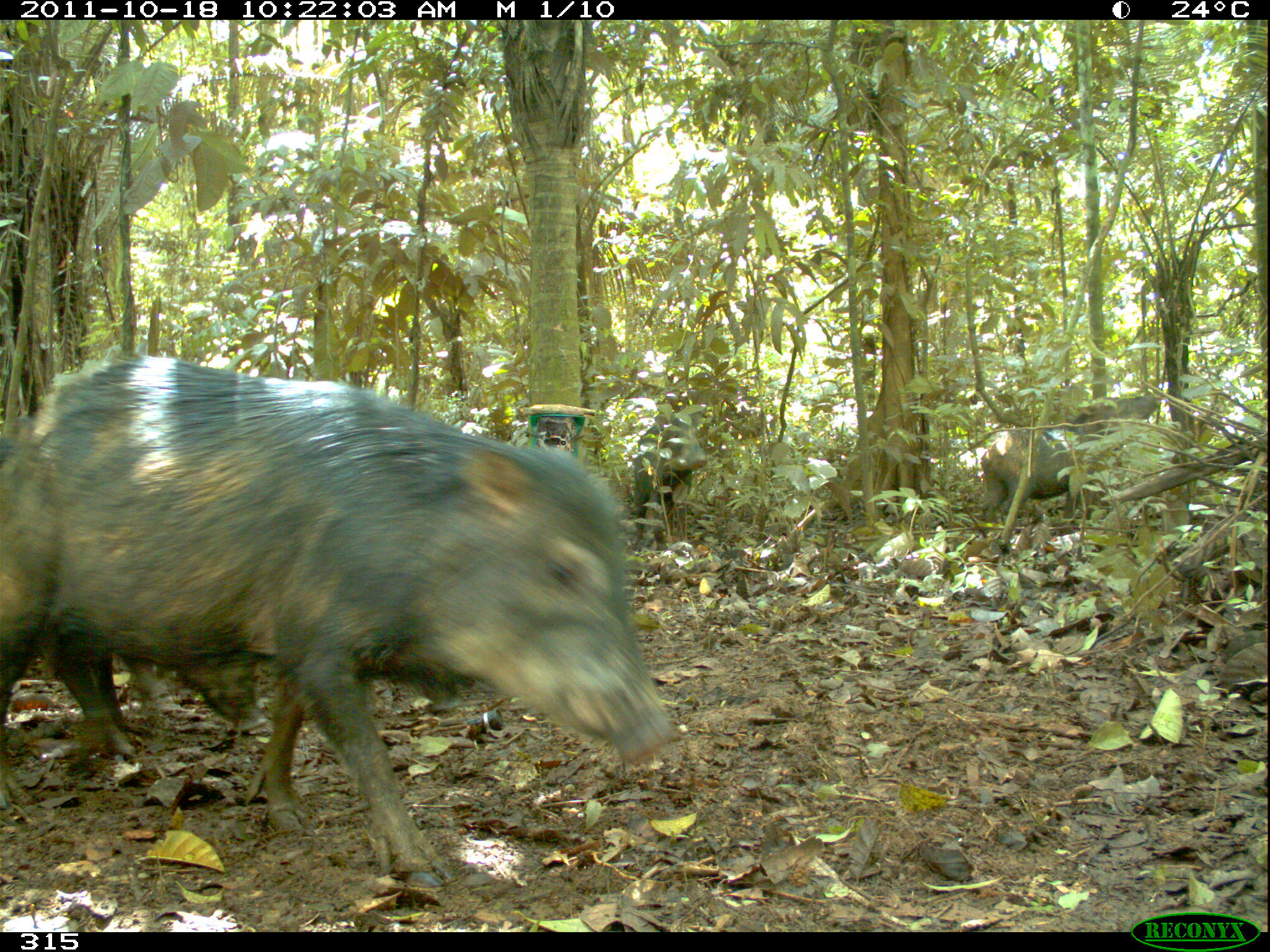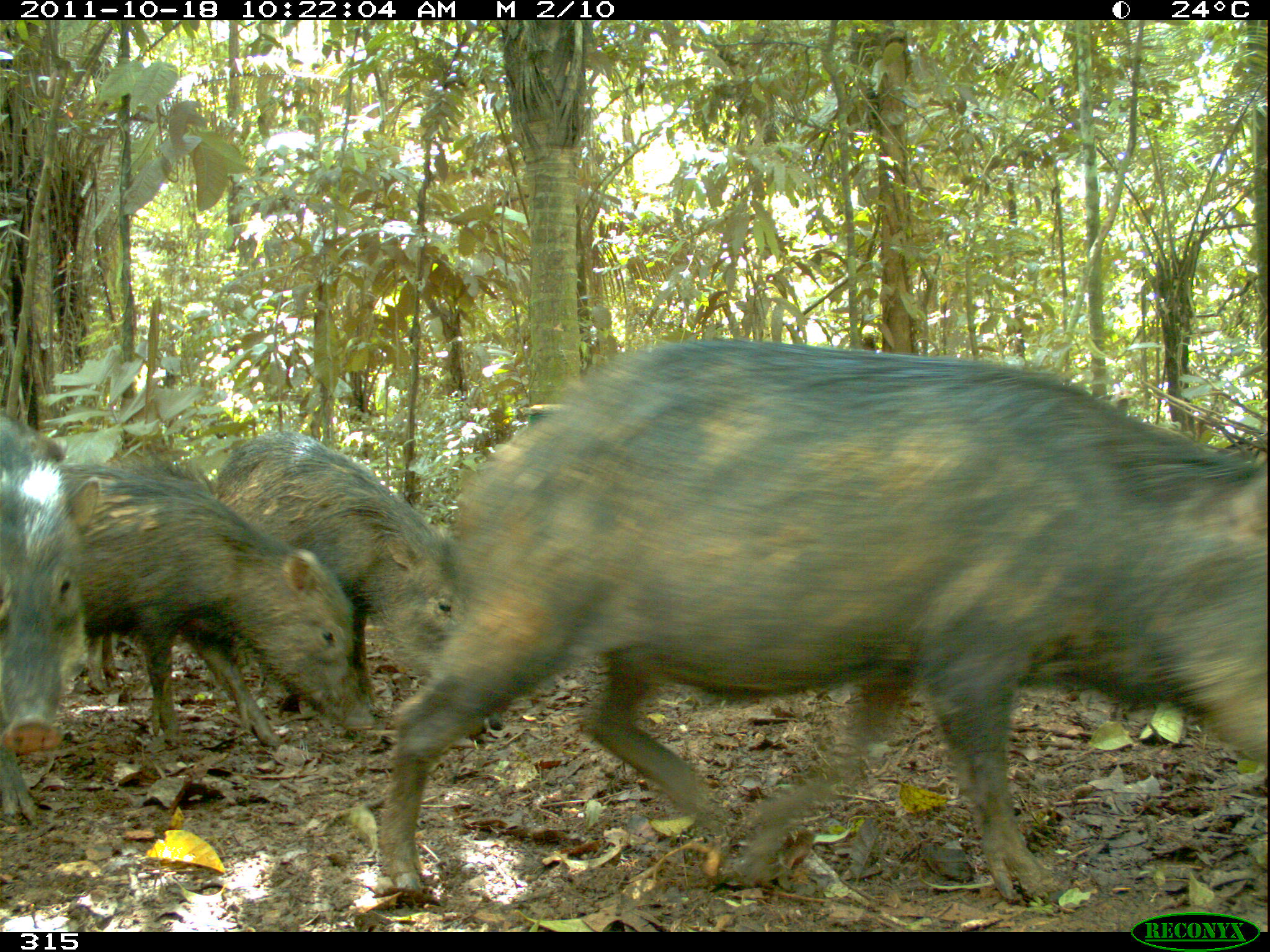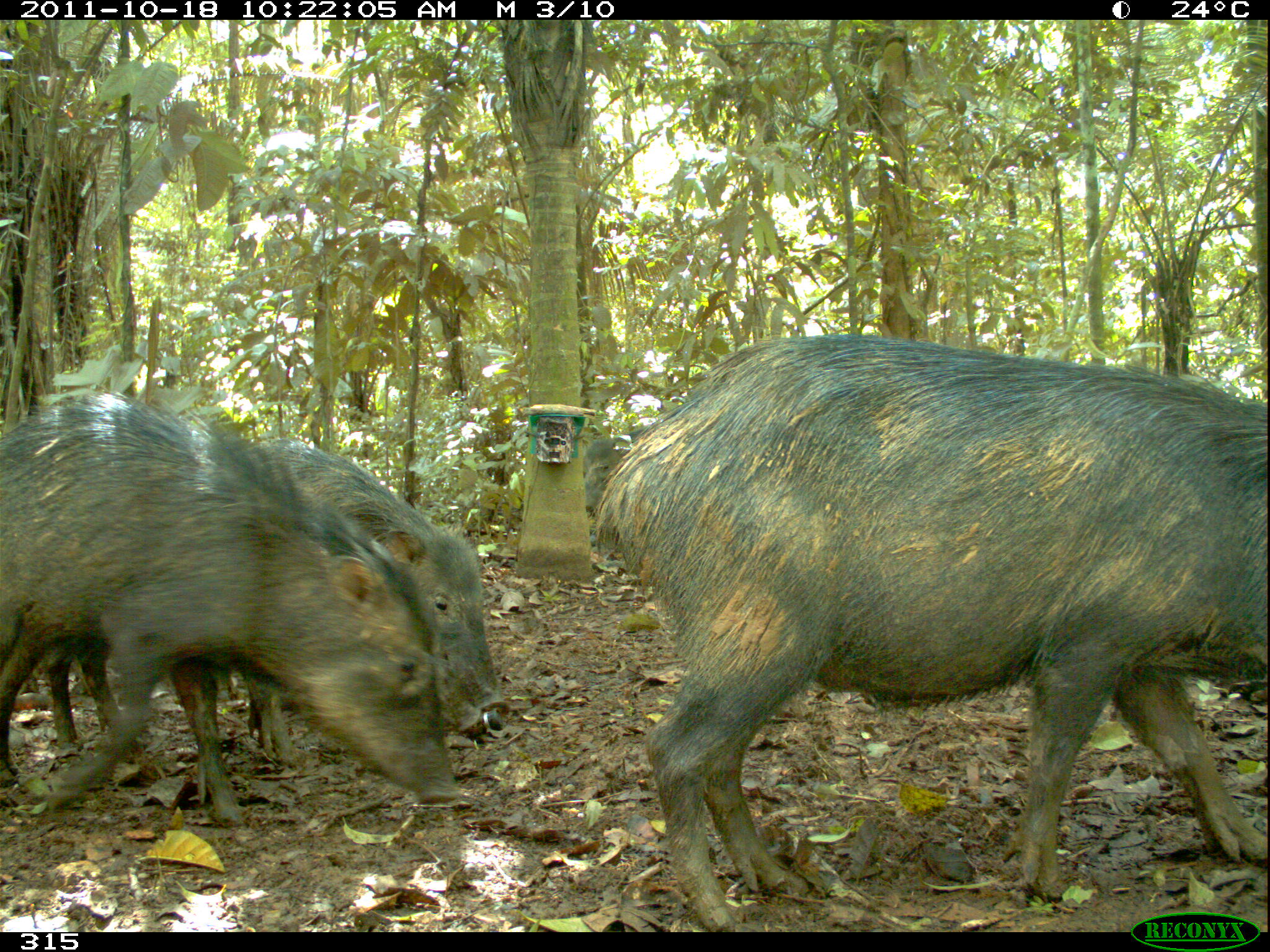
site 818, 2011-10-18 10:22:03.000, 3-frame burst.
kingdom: Animalia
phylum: Chordata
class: Mammalia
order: Artiodactyla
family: Tayassuidae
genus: Tayassu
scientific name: Tayassu pecari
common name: white-lipped peccary